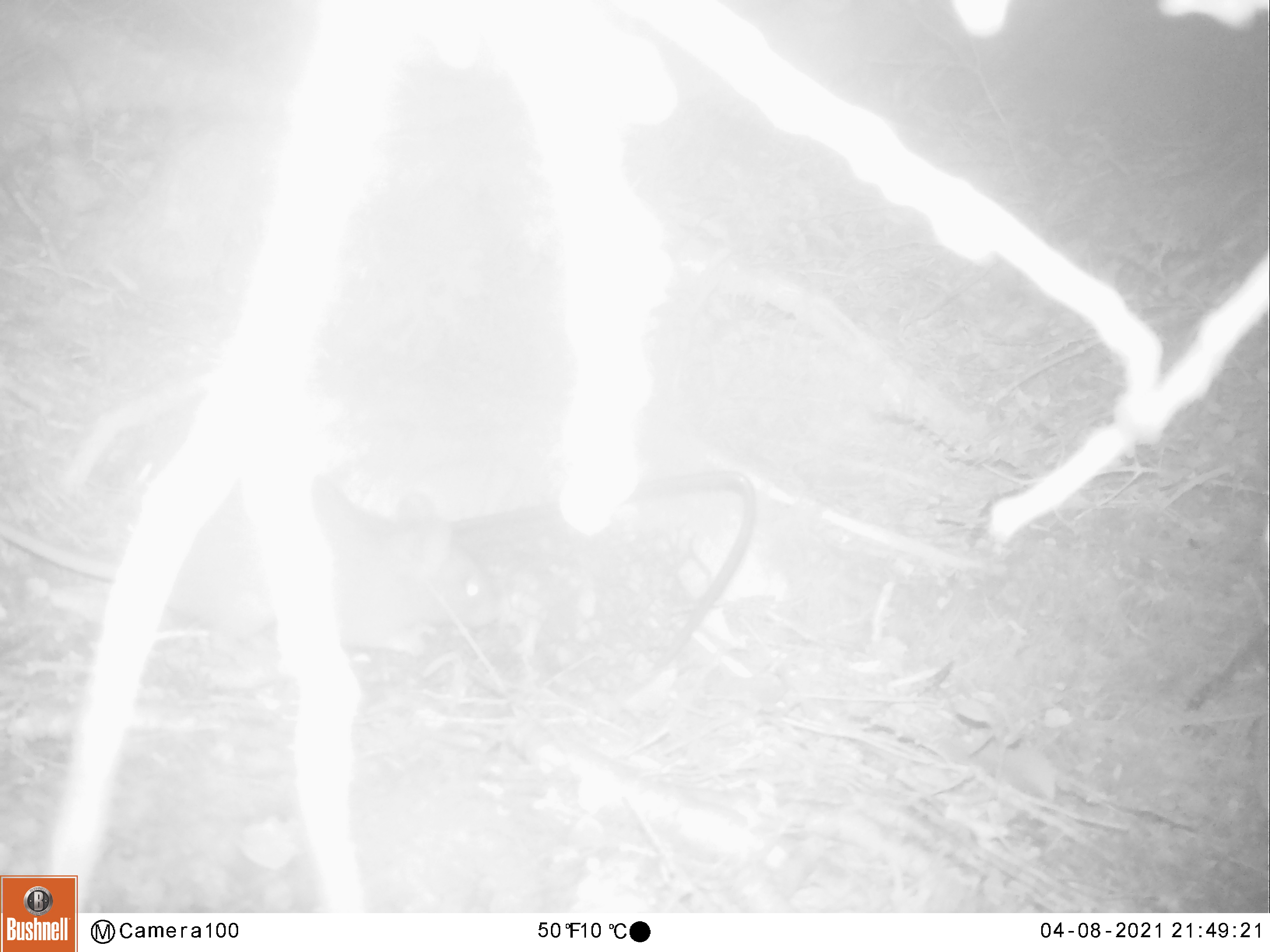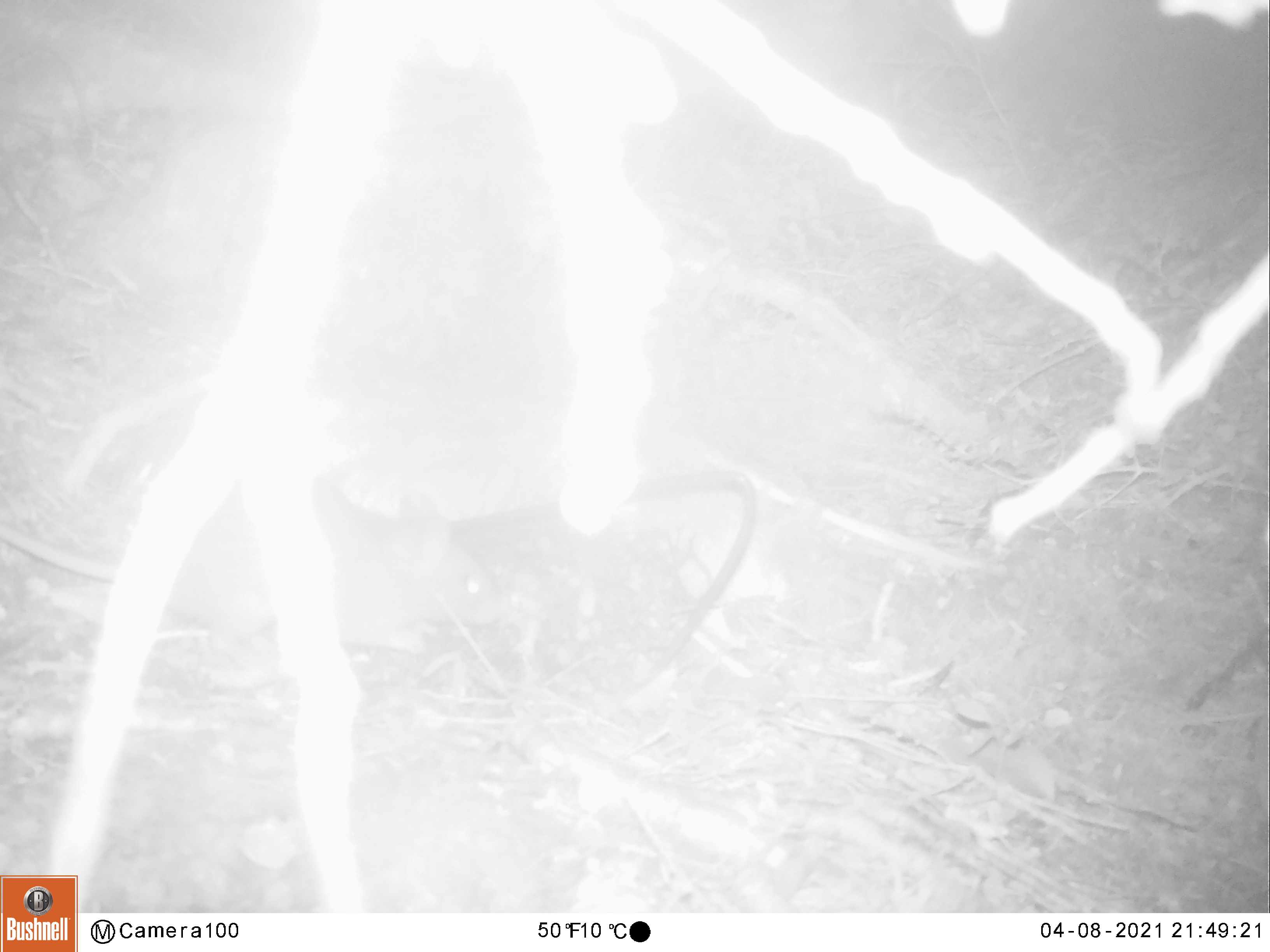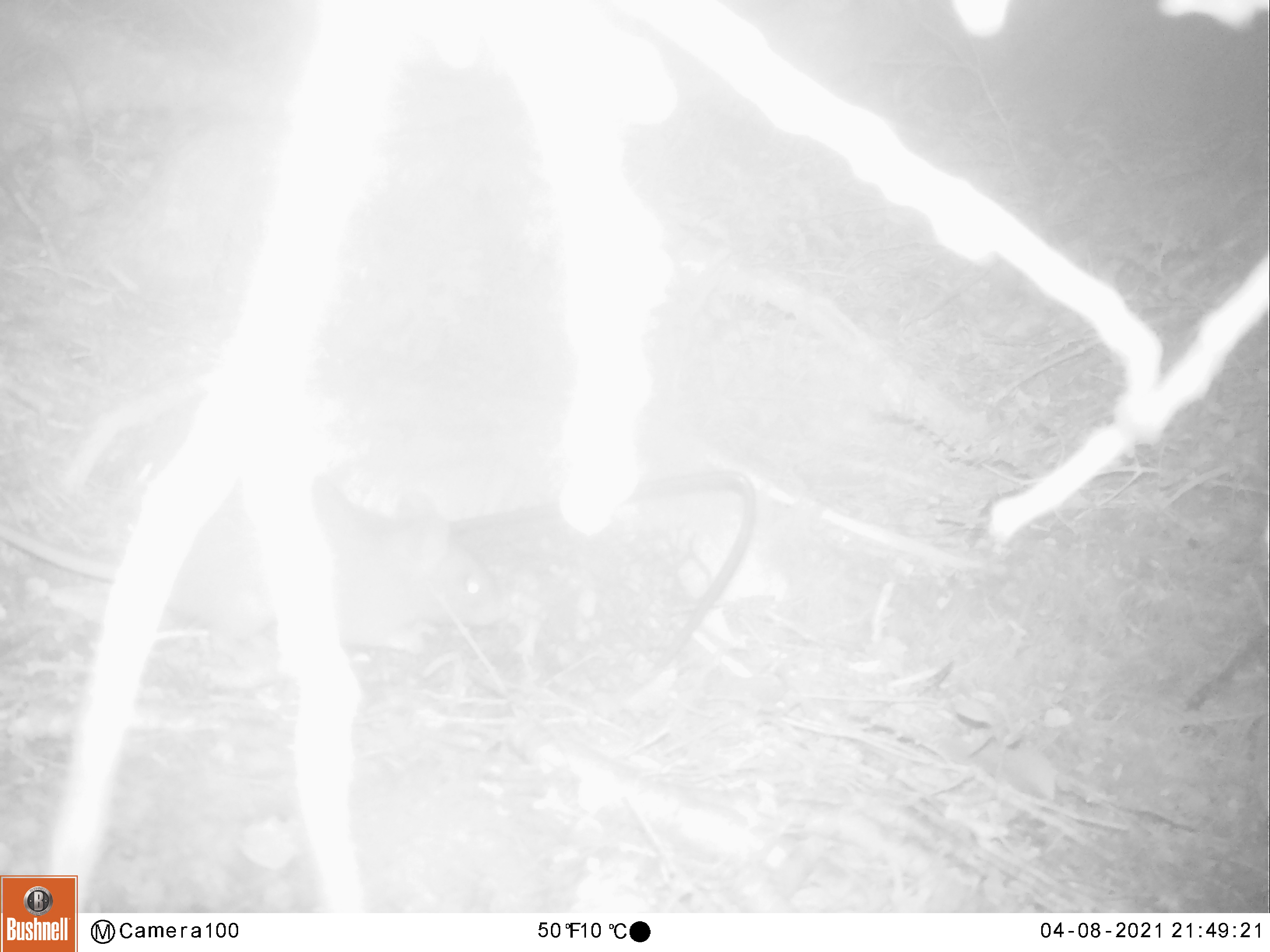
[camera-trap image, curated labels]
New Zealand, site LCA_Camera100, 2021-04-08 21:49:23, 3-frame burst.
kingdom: Animalia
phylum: Chordata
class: Mammalia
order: Rodentia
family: Muridae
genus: Rattus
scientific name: Rattus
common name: rat